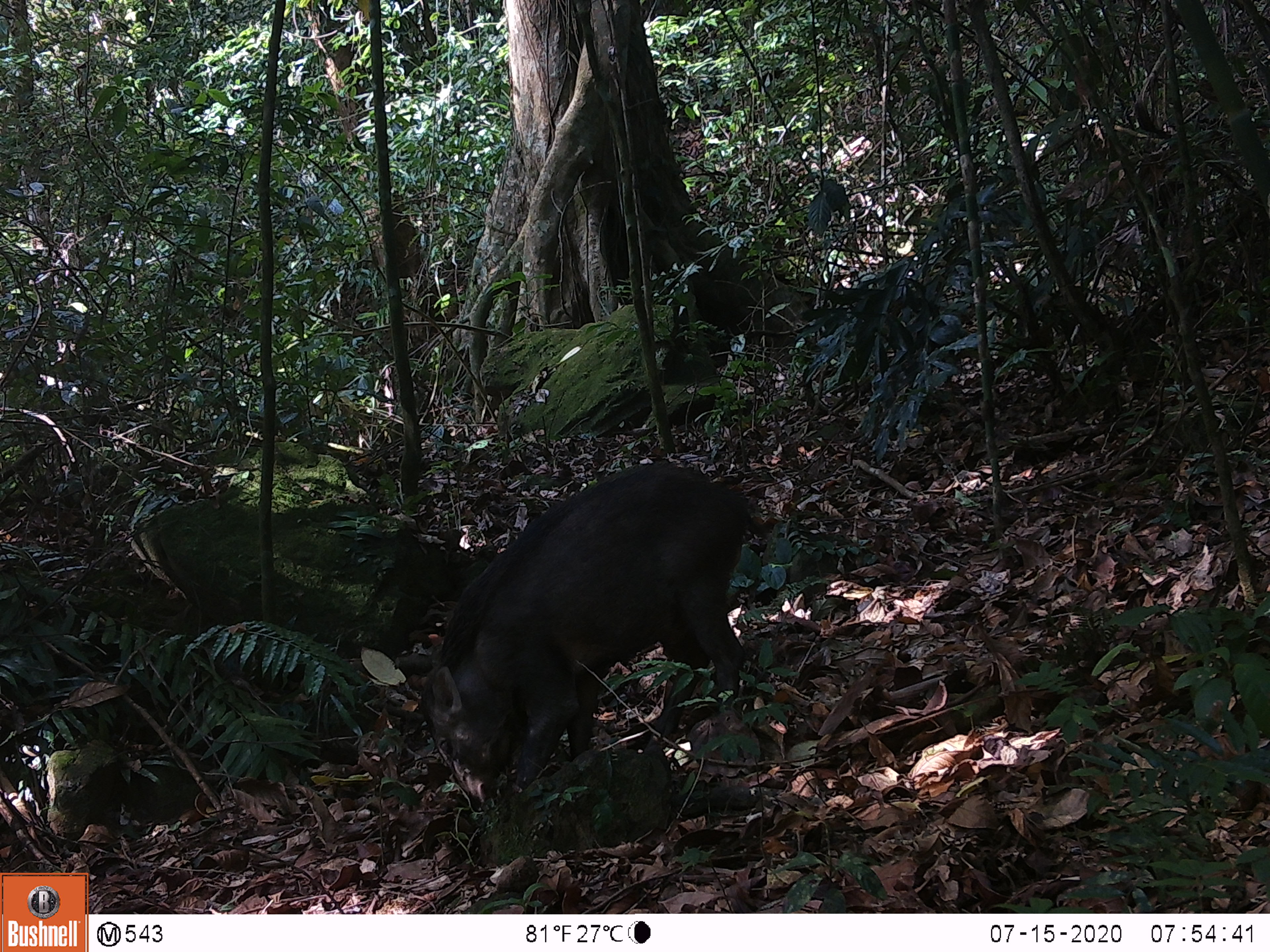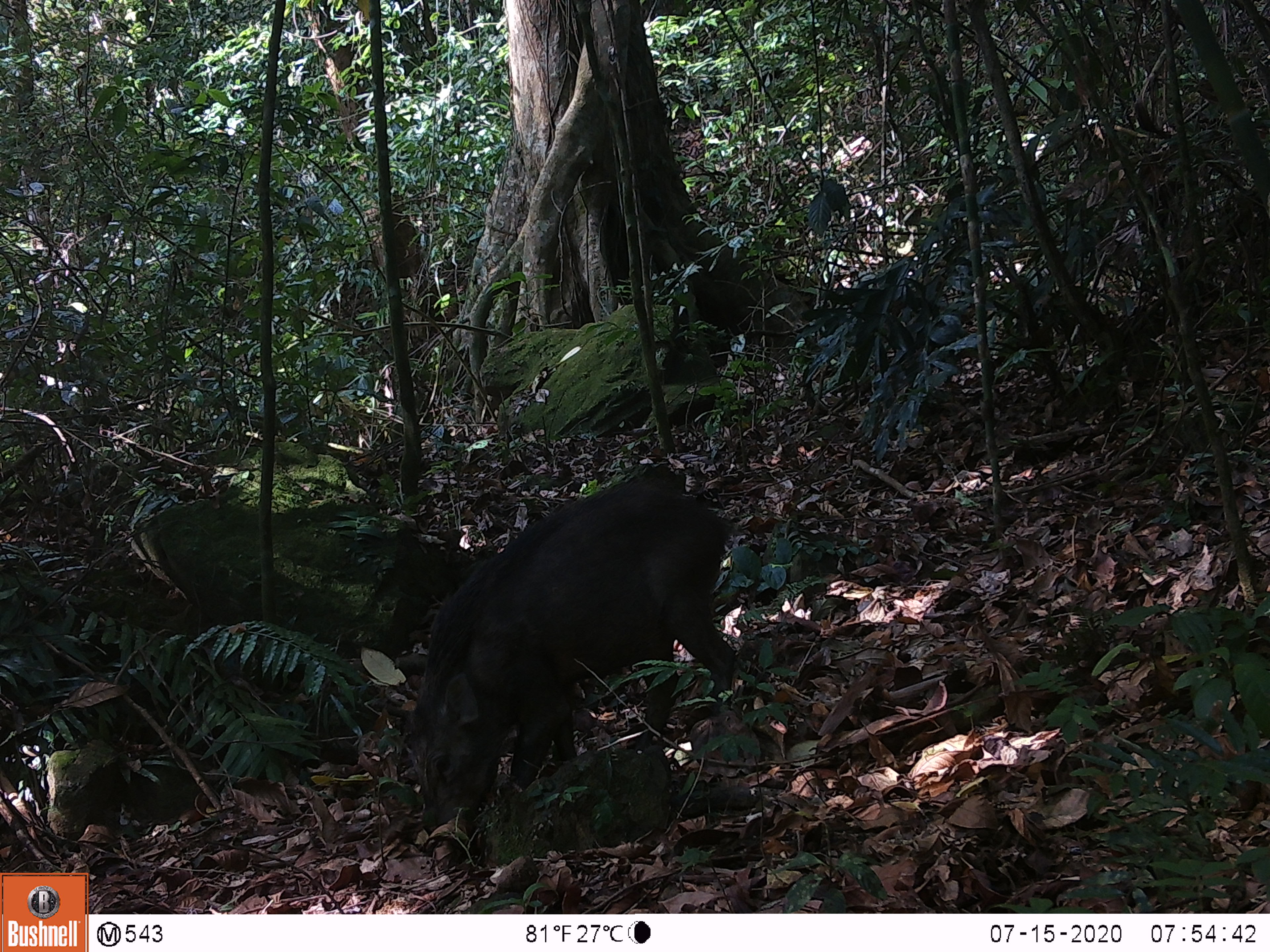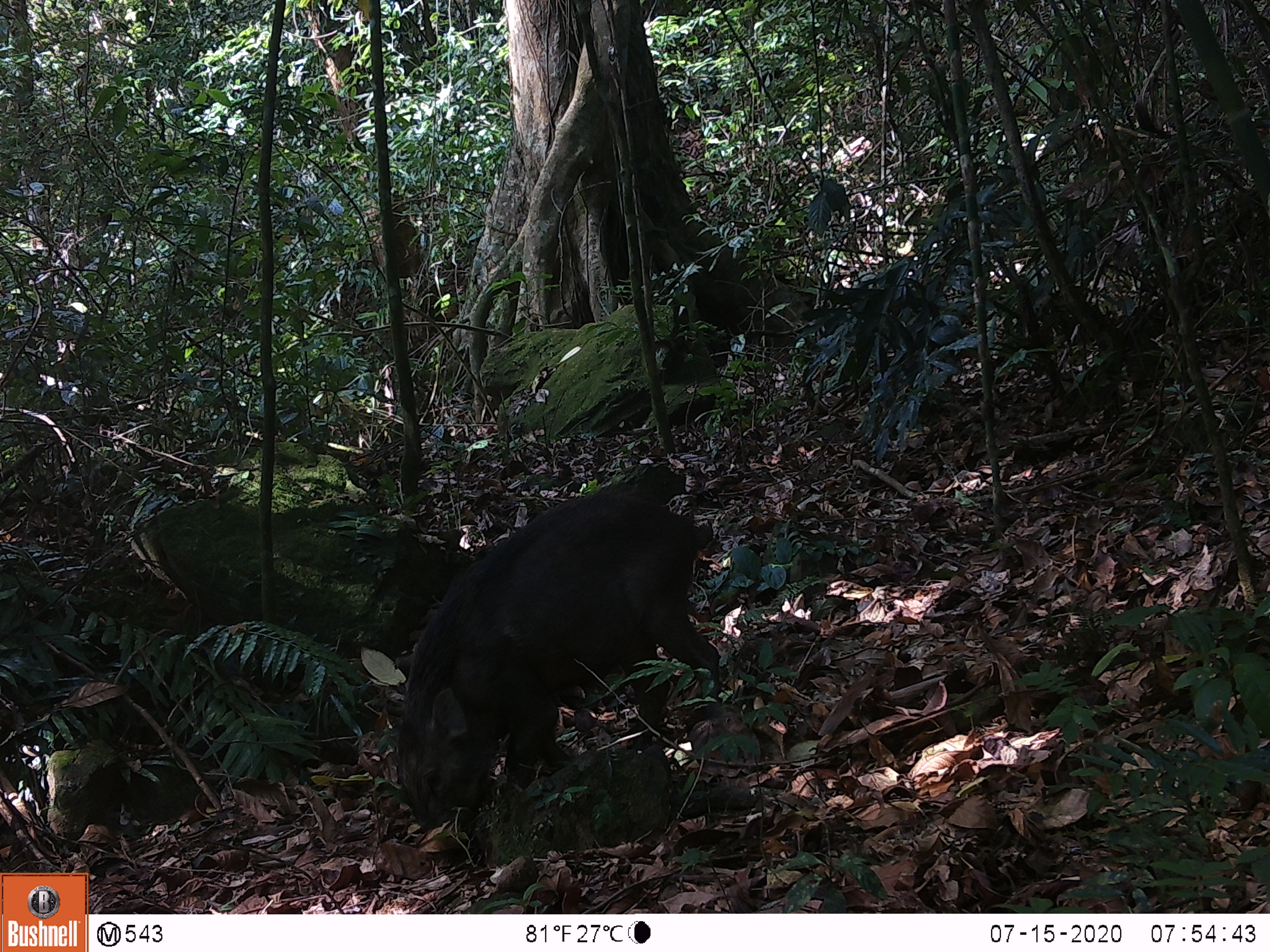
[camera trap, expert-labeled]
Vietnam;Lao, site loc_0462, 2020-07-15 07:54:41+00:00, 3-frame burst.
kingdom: Animalia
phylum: Chordata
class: Mammalia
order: Artiodactyla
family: Suidae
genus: Sus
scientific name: Sus scrofa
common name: eurasian wild pig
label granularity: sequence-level